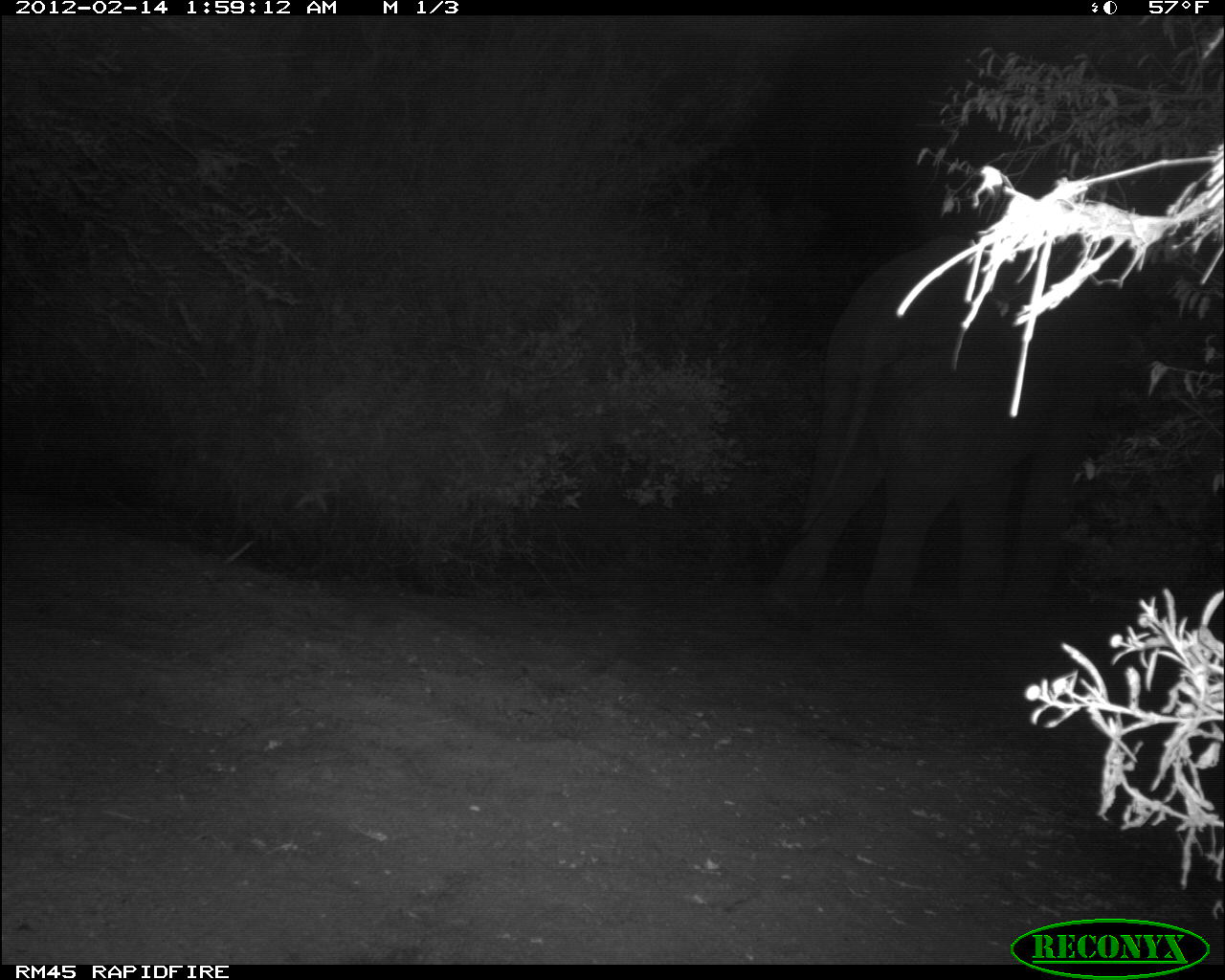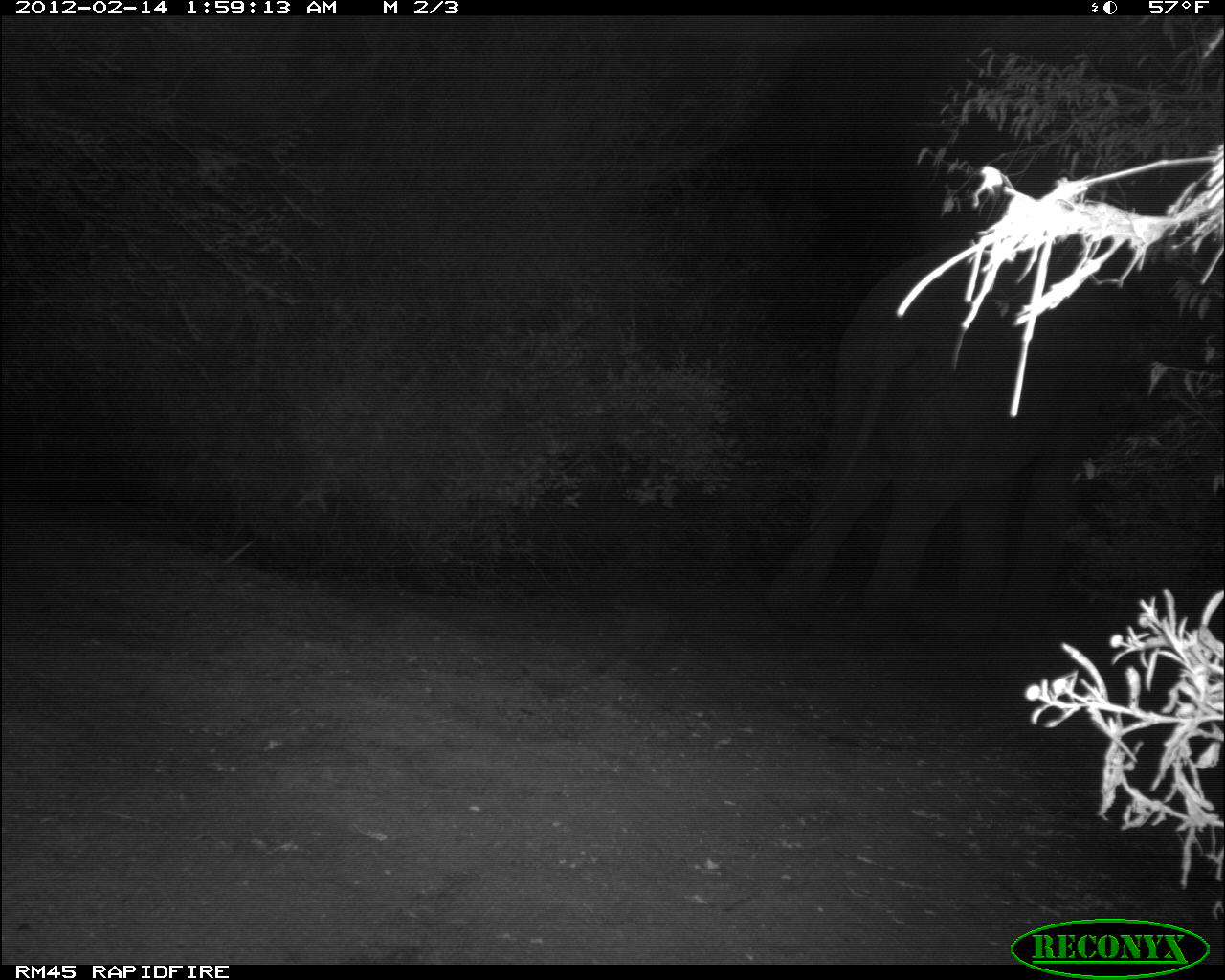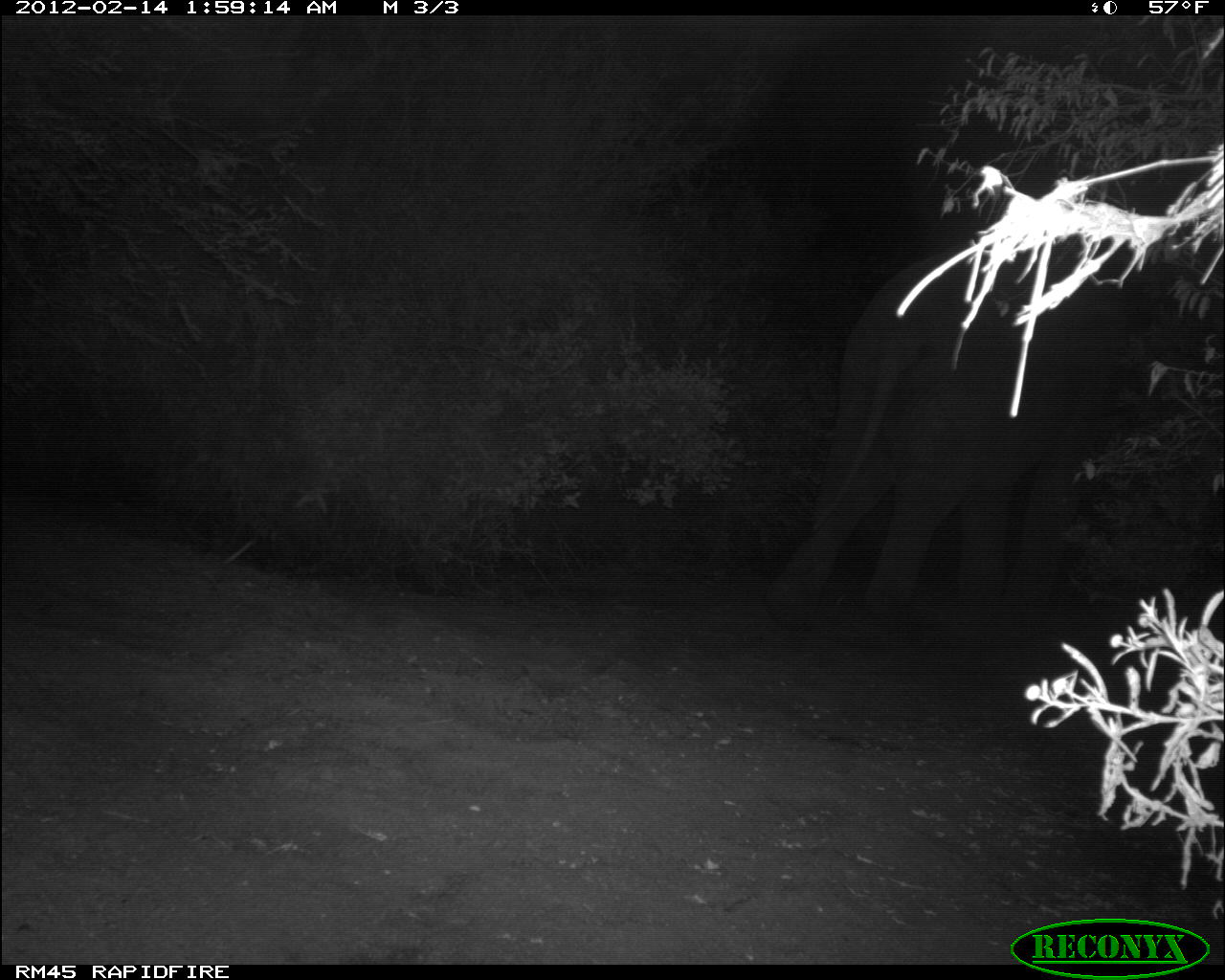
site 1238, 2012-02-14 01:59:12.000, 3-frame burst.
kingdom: Animalia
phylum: Chordata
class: Mammalia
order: Proboscidea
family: Elephantidae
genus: Loxodonta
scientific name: Loxodonta africana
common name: african bush elephant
Loxodonta africana (african bush elephant), count 1.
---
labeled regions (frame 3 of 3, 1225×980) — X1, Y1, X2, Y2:
loxodonta africana: 764, 240, 1118, 655